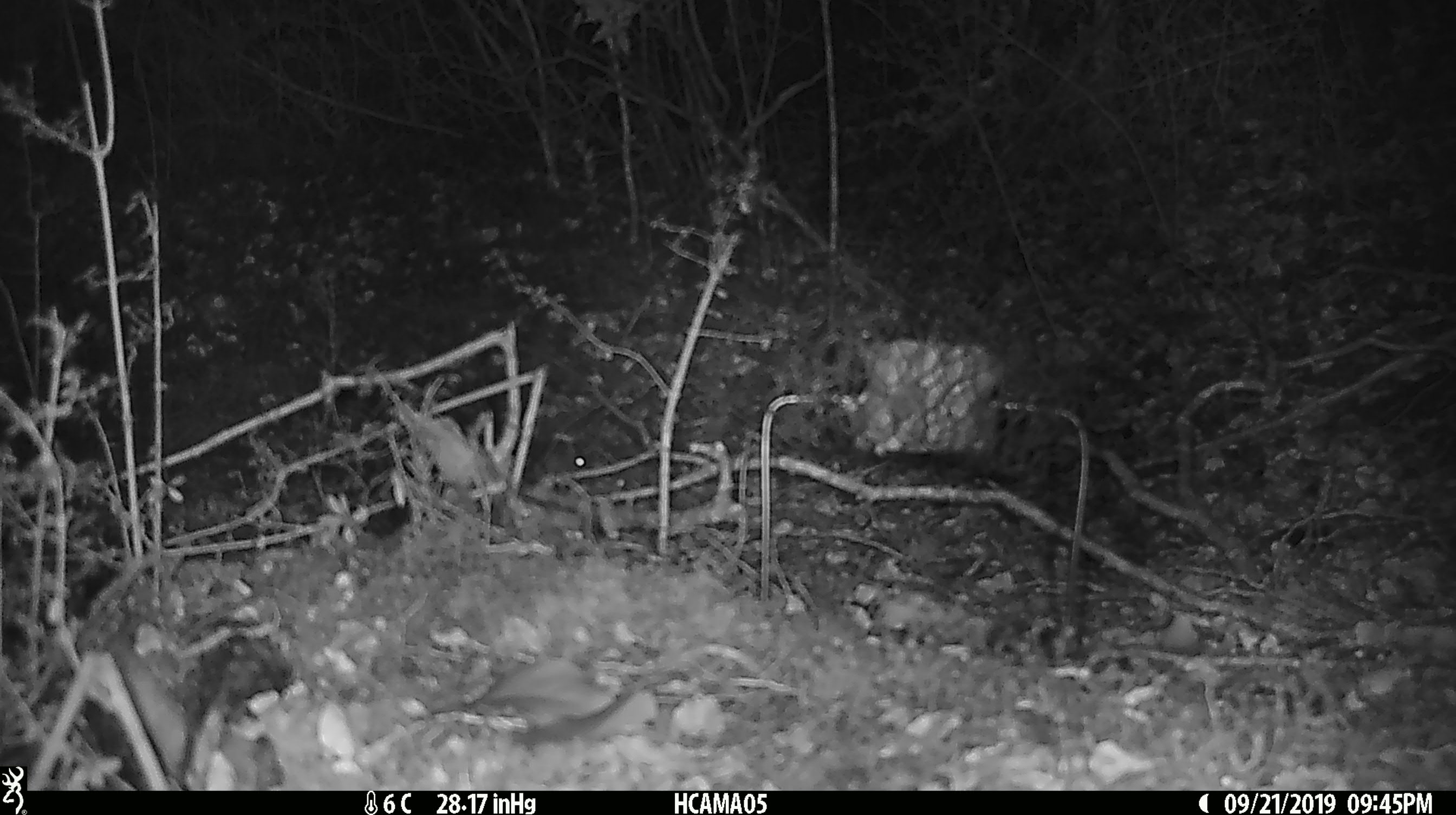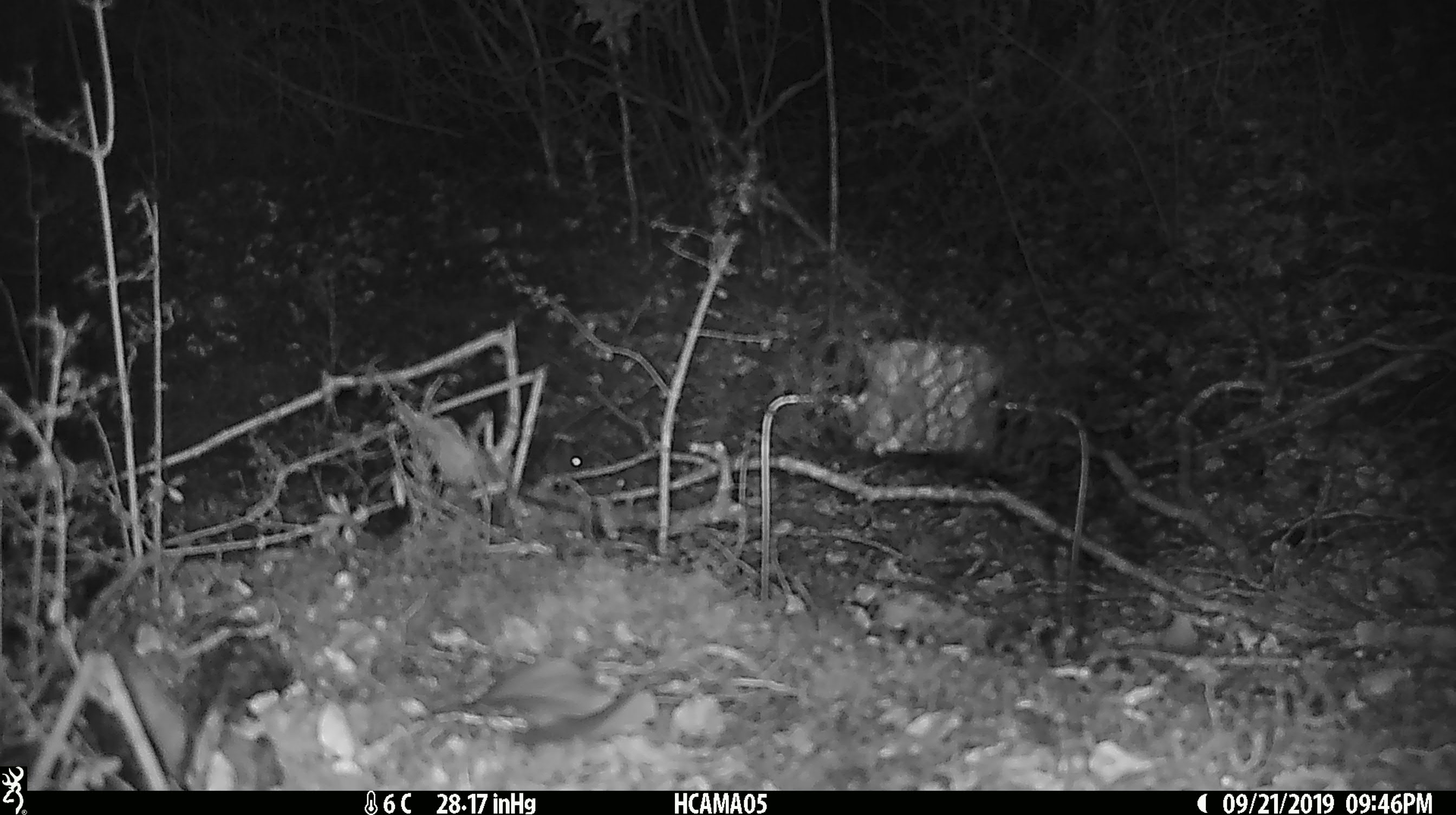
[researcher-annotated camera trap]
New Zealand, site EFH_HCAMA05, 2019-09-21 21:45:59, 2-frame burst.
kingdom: Animalia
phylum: Chordata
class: Mammalia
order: Rodentia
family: Muridae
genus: Mus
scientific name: Mus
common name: mouse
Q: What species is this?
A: Mouse (Mus).